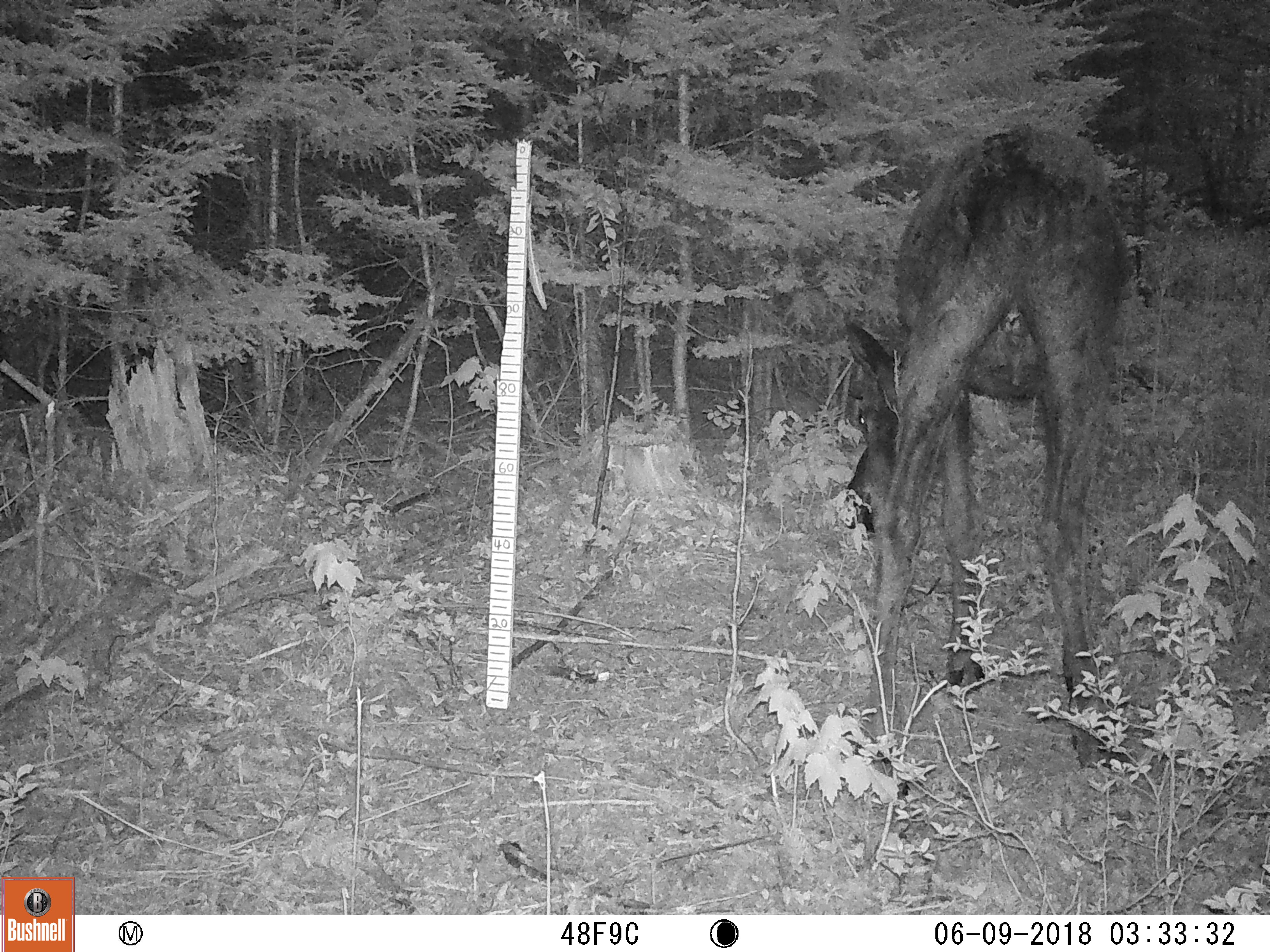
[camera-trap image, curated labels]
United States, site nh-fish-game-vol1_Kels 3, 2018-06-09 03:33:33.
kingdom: Animalia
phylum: Chordata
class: Mammalia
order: Artiodactyla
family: Cervidae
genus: Alces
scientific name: Alces alces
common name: moose